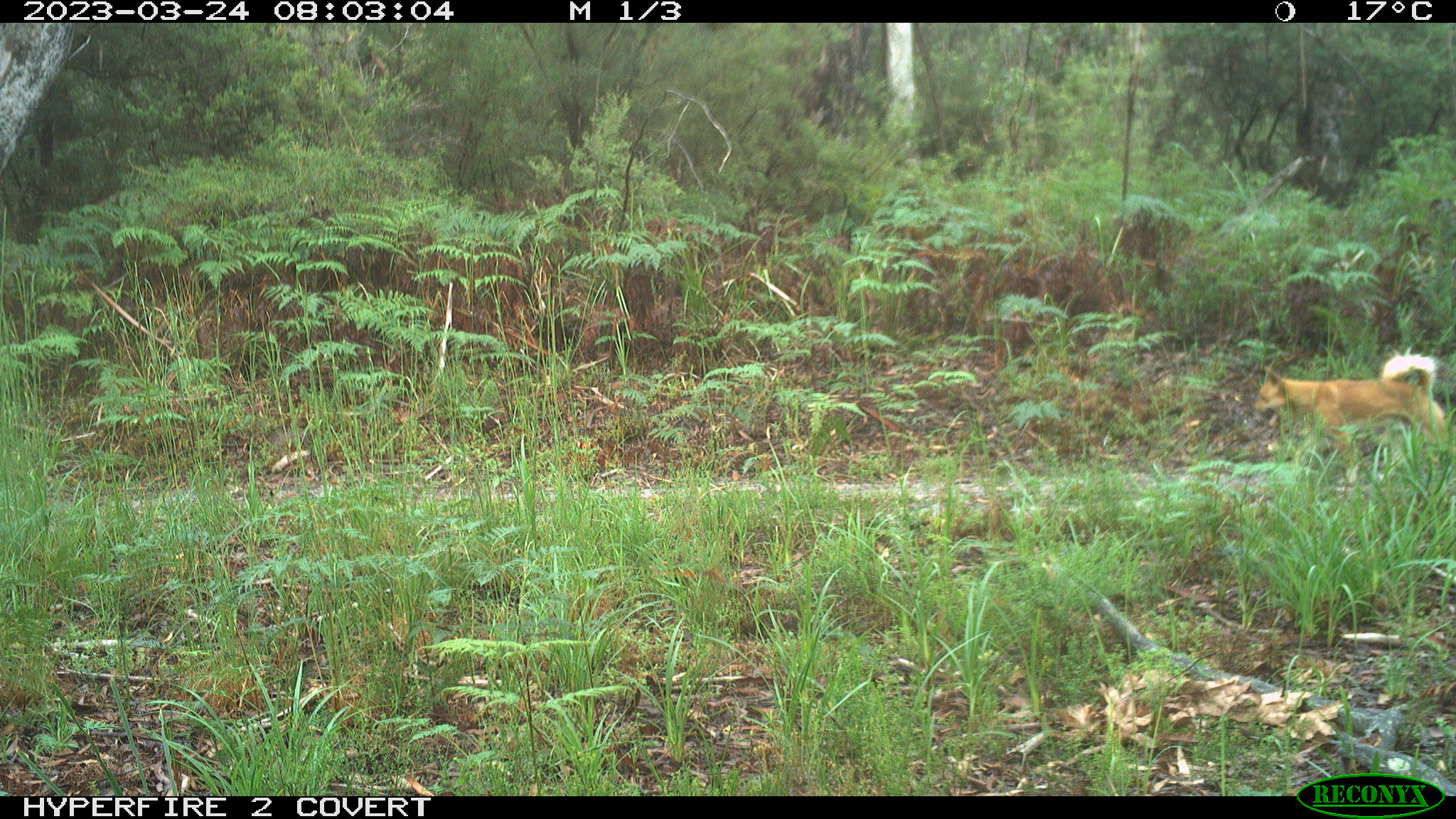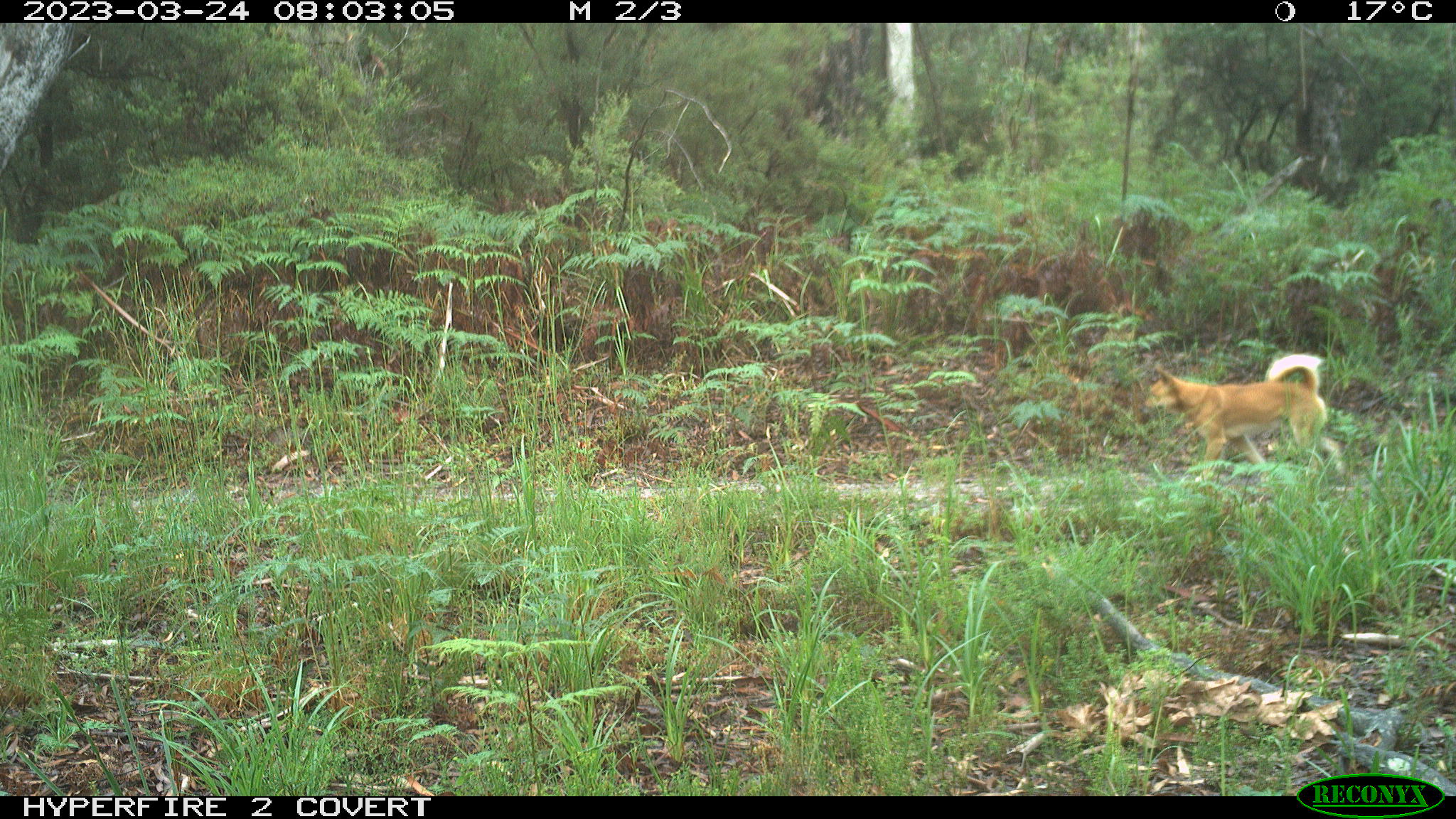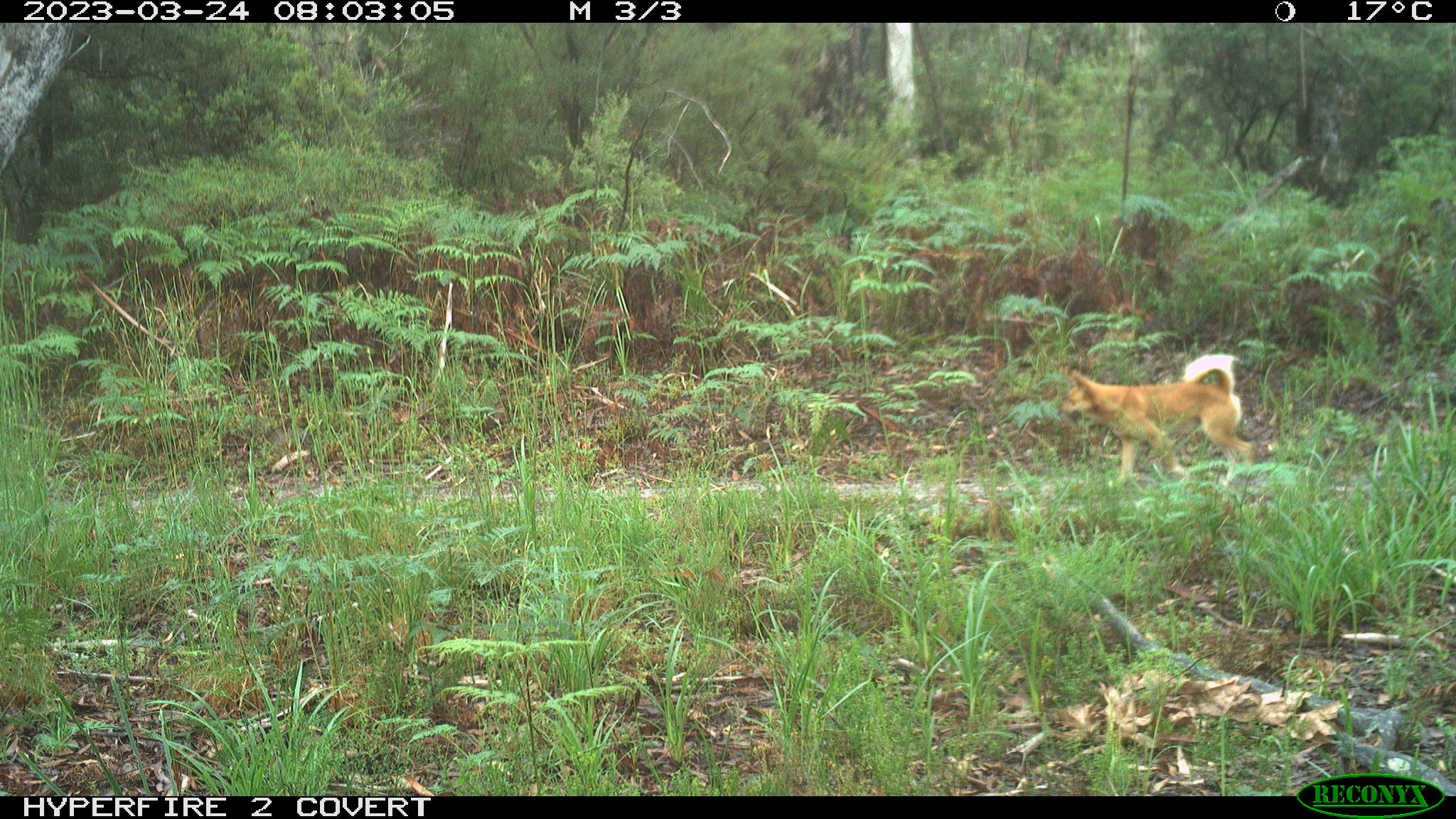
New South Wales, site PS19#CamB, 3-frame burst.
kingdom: Animalia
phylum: Chordata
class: Mammalia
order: Carnivora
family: Canidae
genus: Canis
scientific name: Canis familiaris dingo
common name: dingo